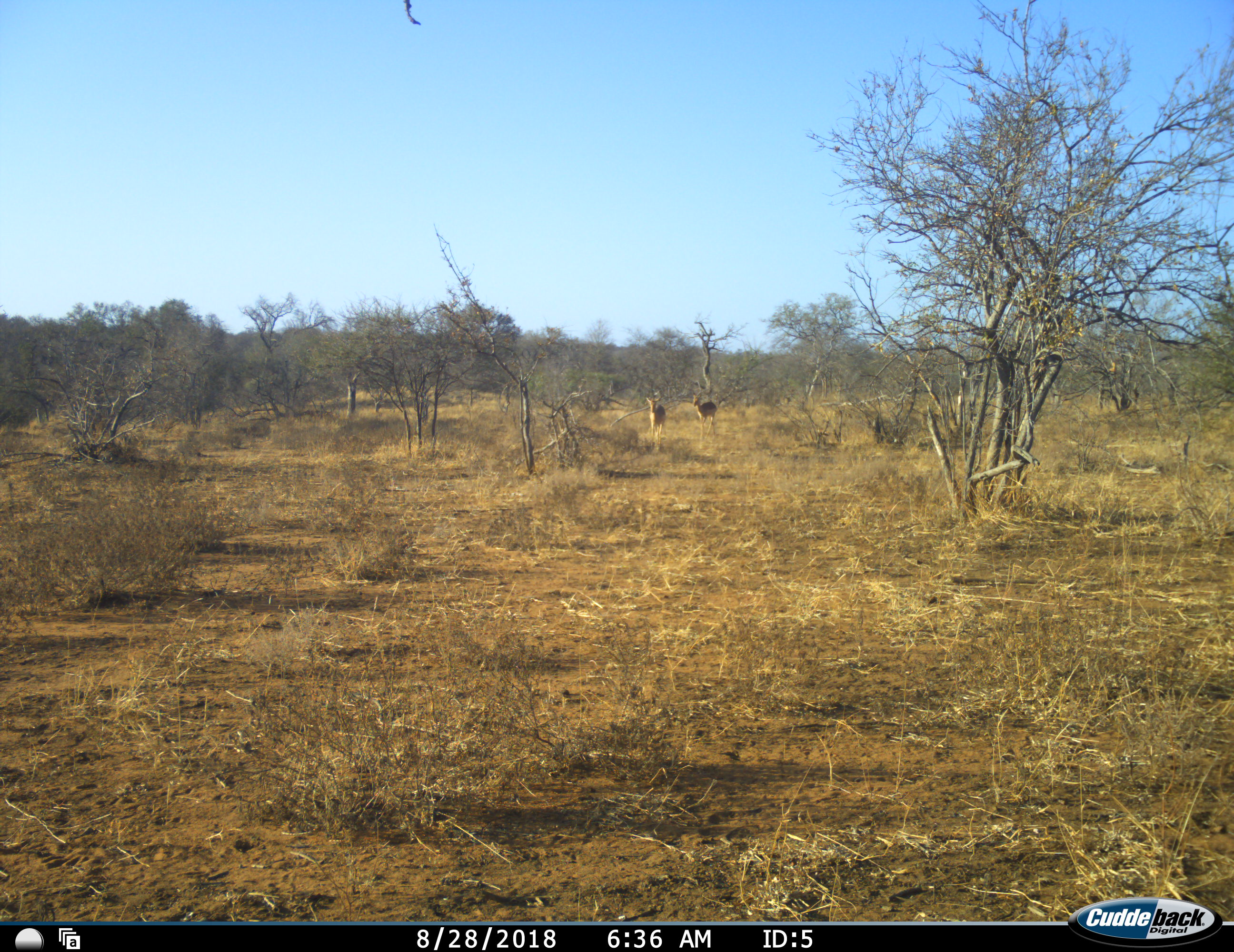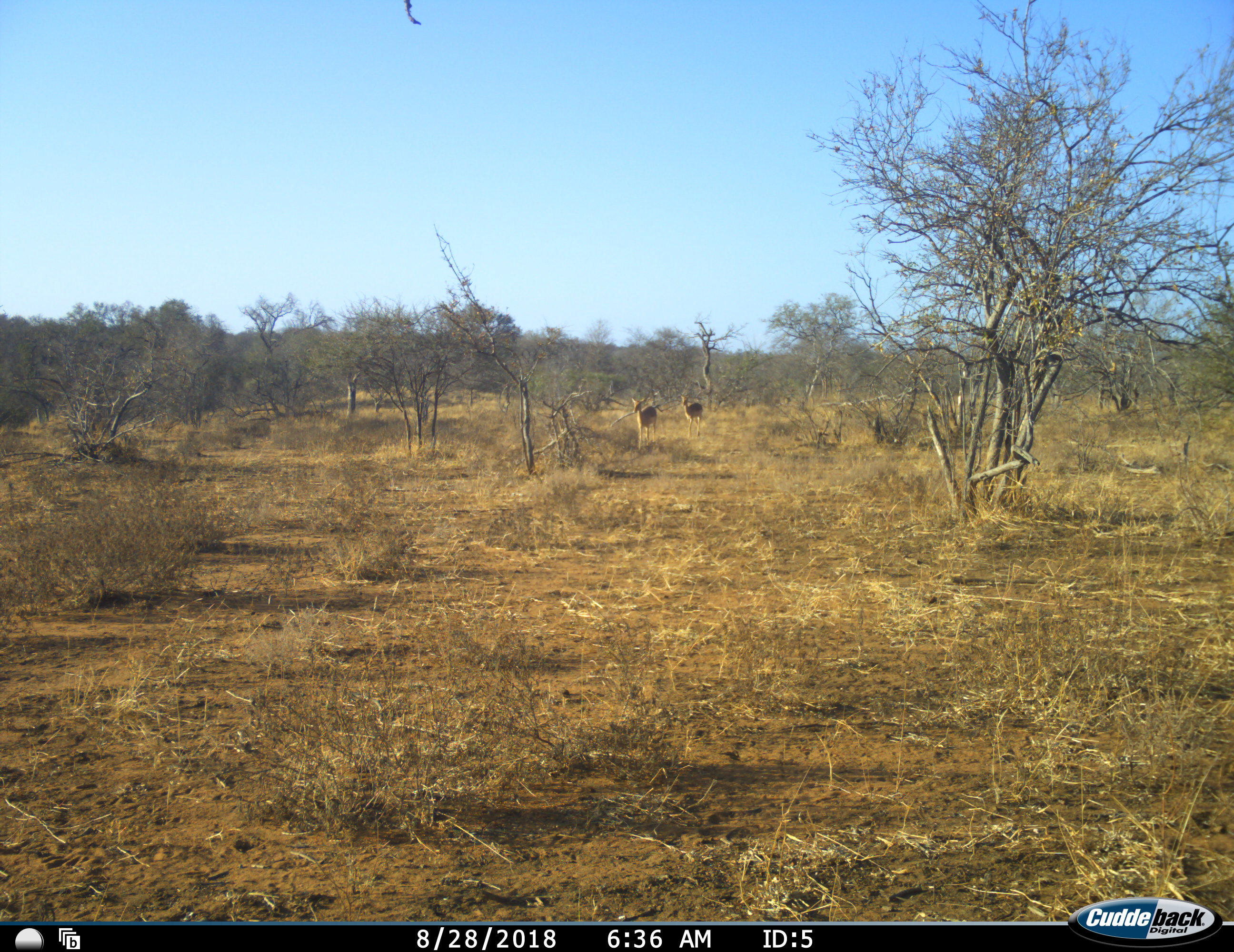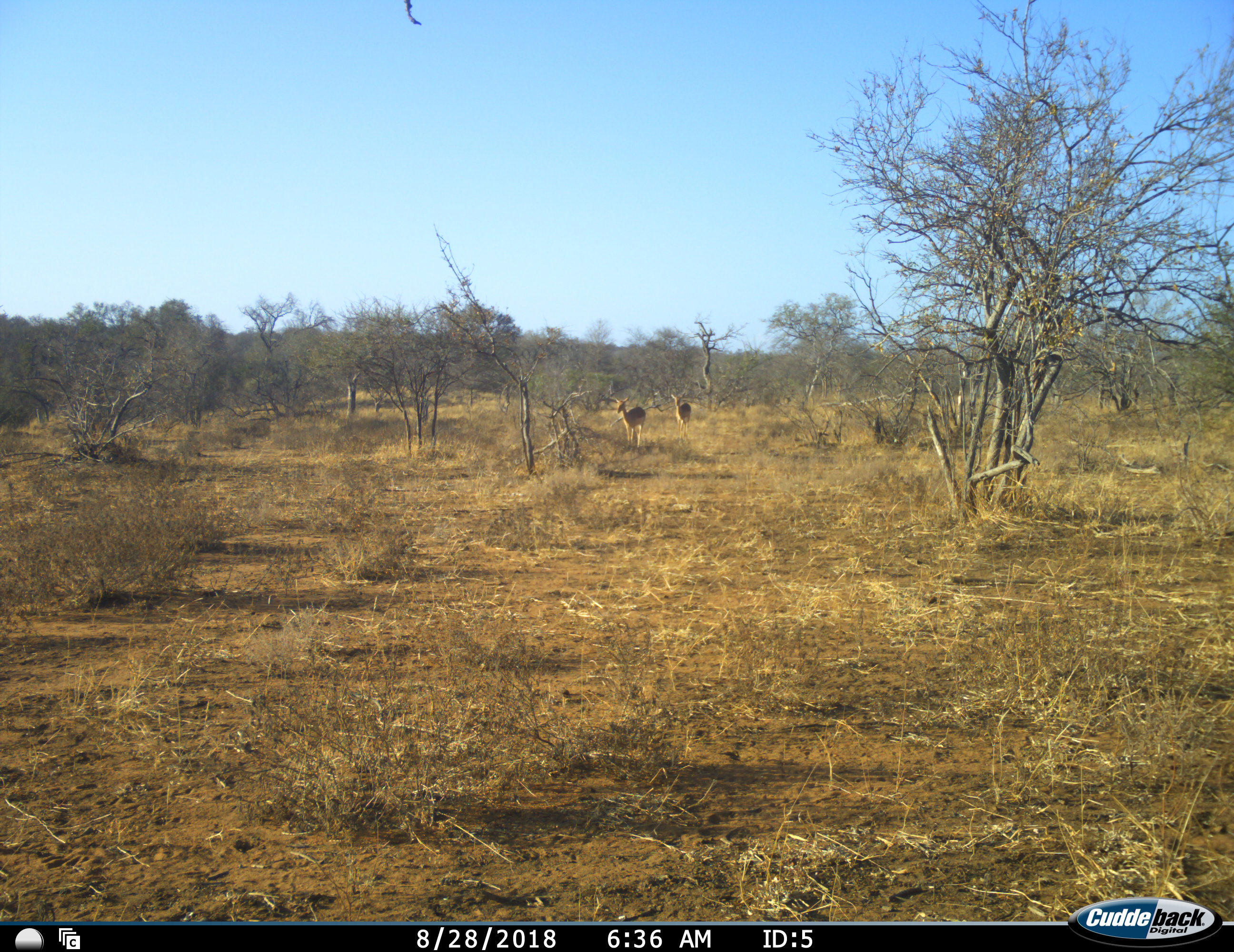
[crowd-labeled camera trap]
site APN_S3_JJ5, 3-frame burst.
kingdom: Animalia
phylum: Chordata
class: Mammalia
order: Artiodactyla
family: Bovidae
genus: Aepyceros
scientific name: Aepyceros melampus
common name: impala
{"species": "impala (Aepyceros melampus)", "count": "2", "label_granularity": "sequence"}